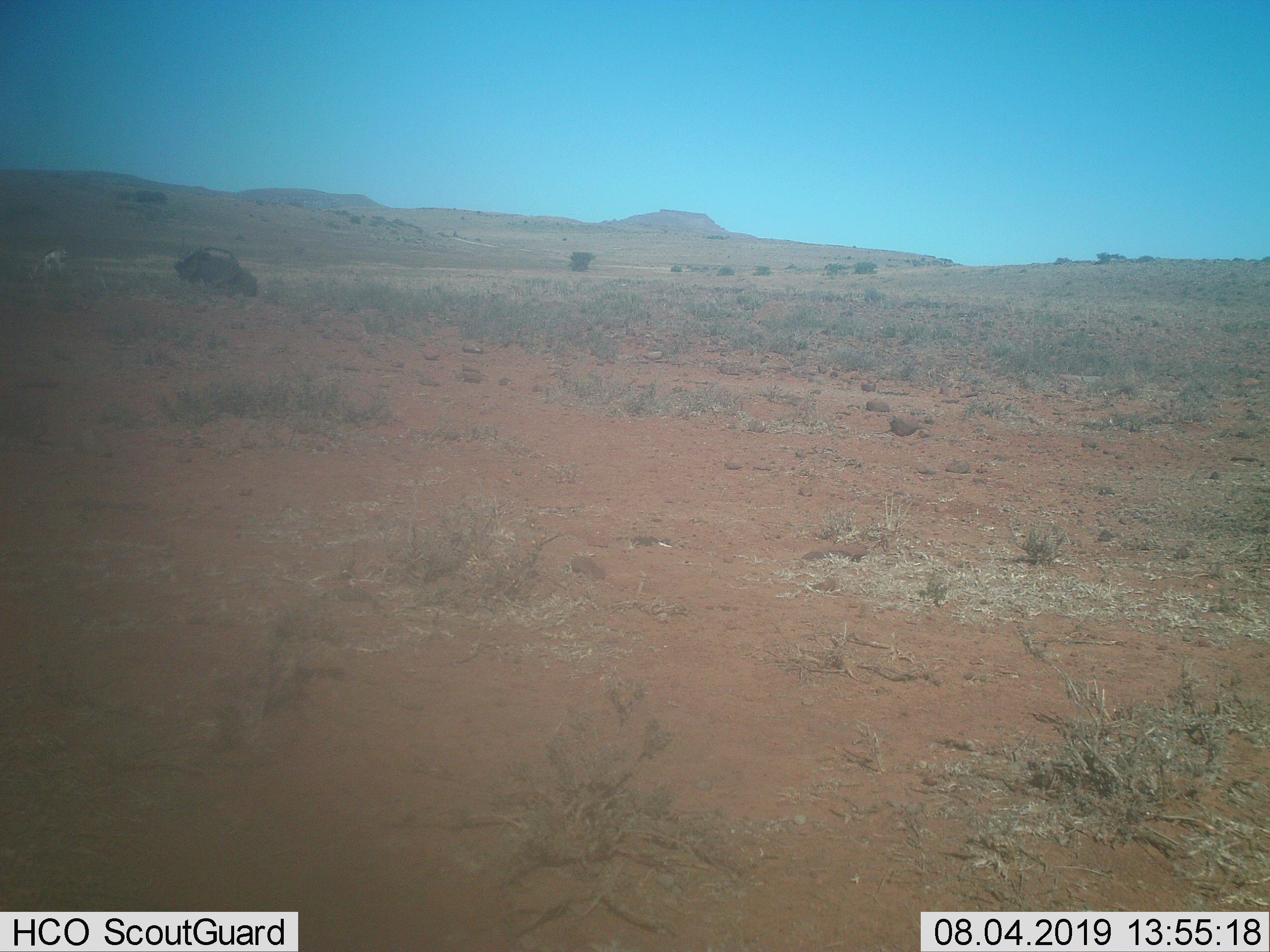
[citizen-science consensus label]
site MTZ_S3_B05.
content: unidentified animal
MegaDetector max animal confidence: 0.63